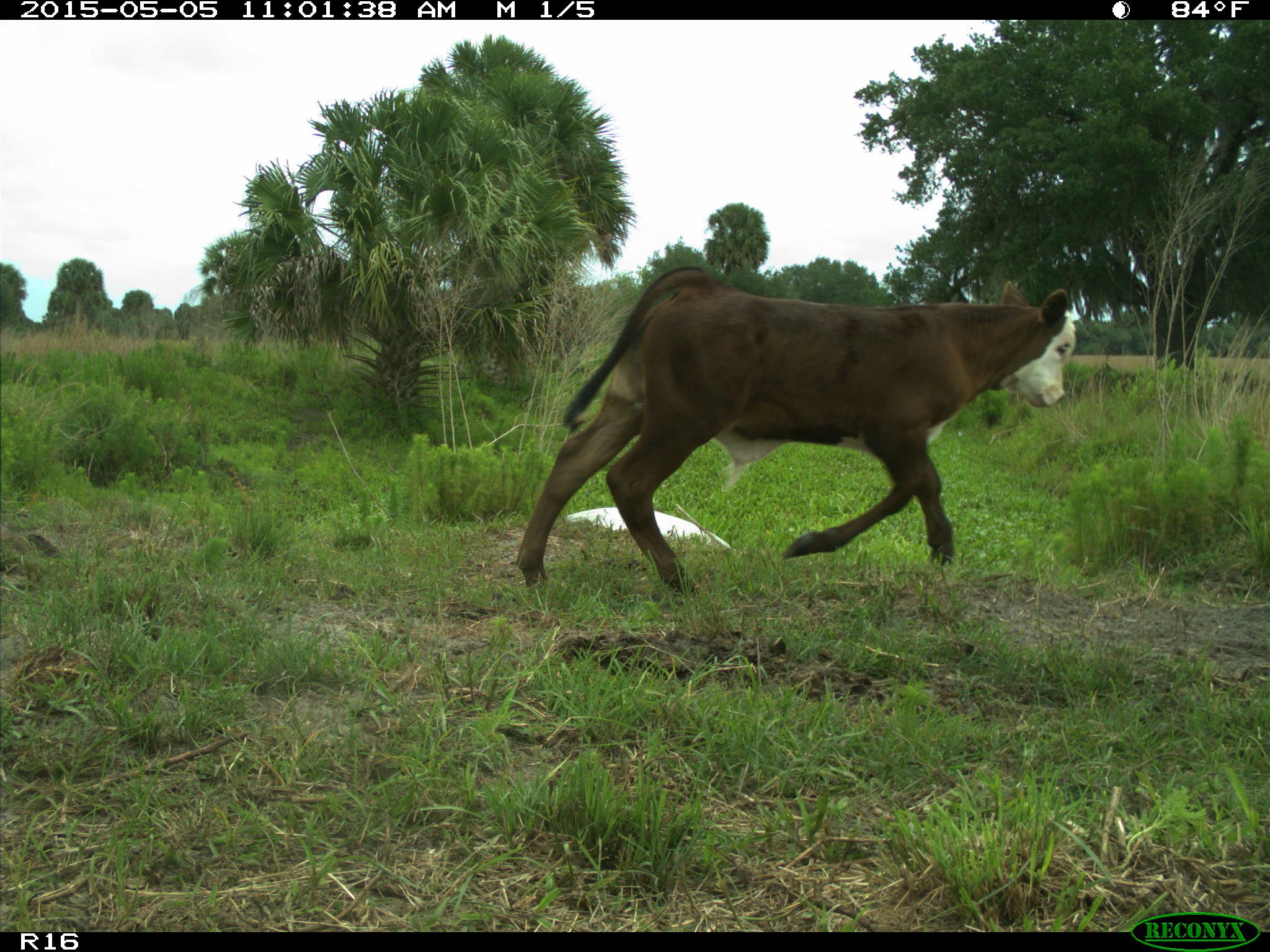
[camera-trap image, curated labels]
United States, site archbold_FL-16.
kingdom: Animalia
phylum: Chordata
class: Mammalia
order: Artiodactyla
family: Bovidae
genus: Bos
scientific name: Bos taurus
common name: domestic cow